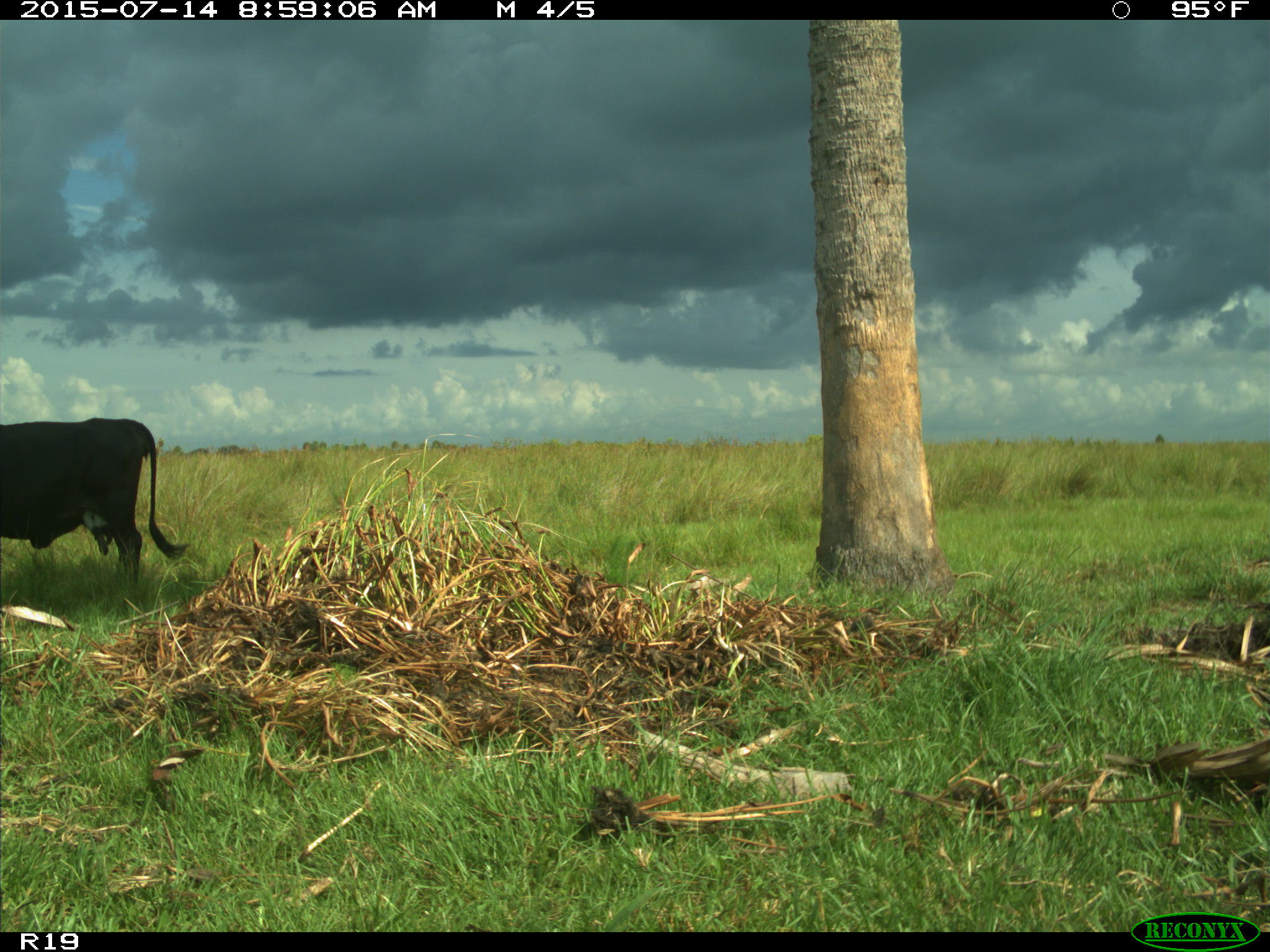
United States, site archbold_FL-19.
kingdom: Animalia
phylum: Chordata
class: Mammalia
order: Artiodactyla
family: Bovidae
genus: Bos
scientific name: Bos taurus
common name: domestic cow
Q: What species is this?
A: Bos taurus (domestic cow).